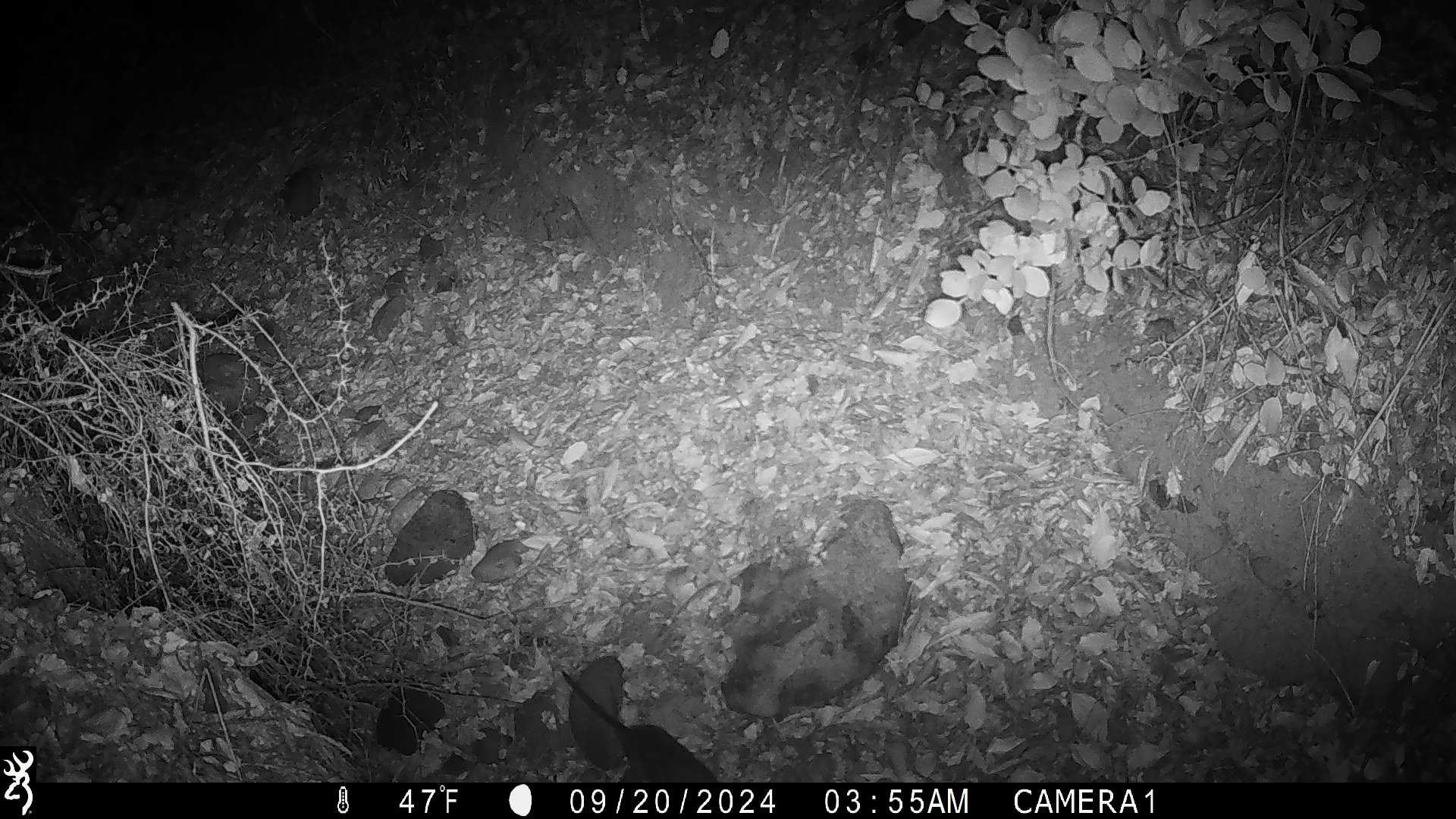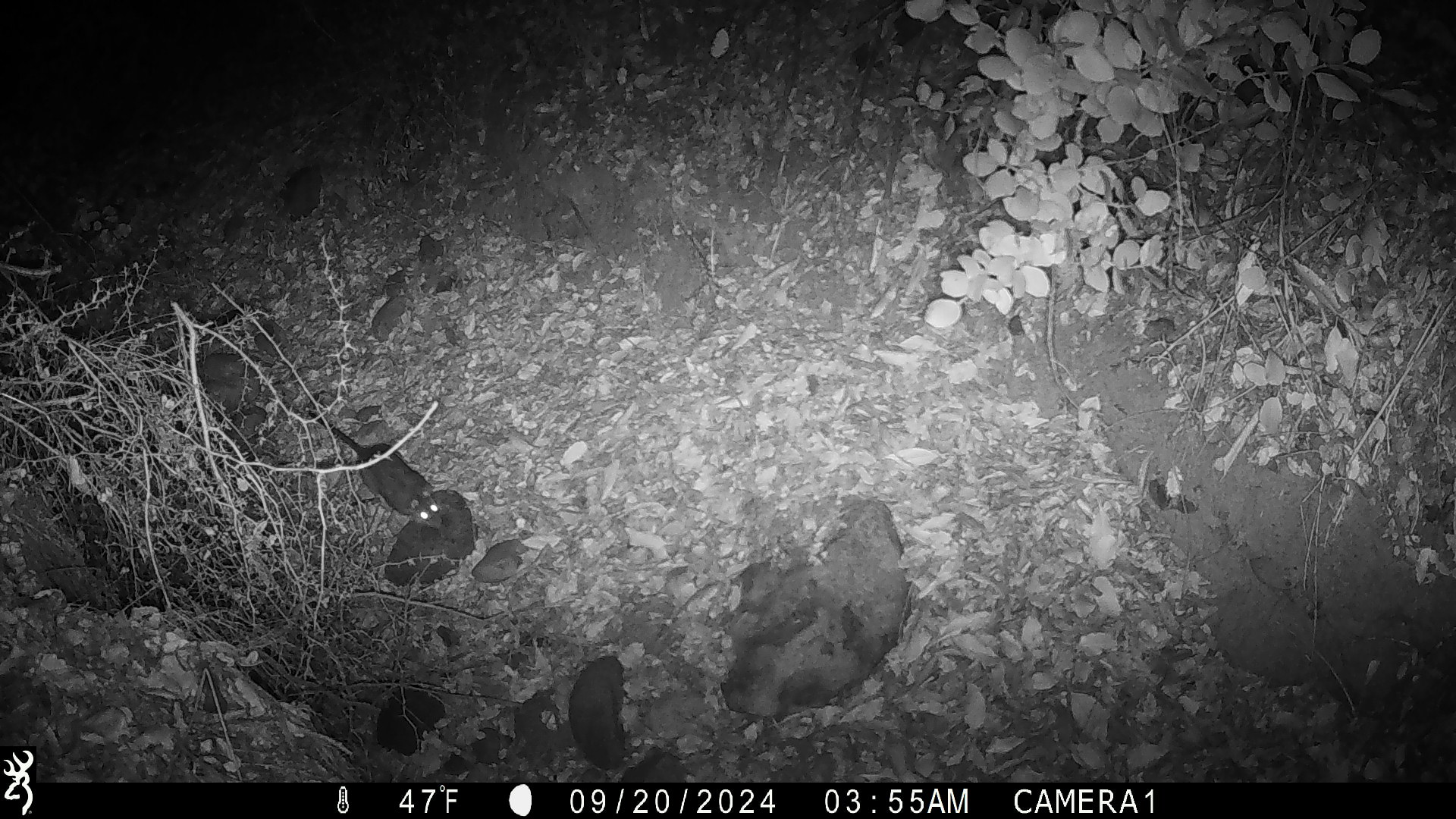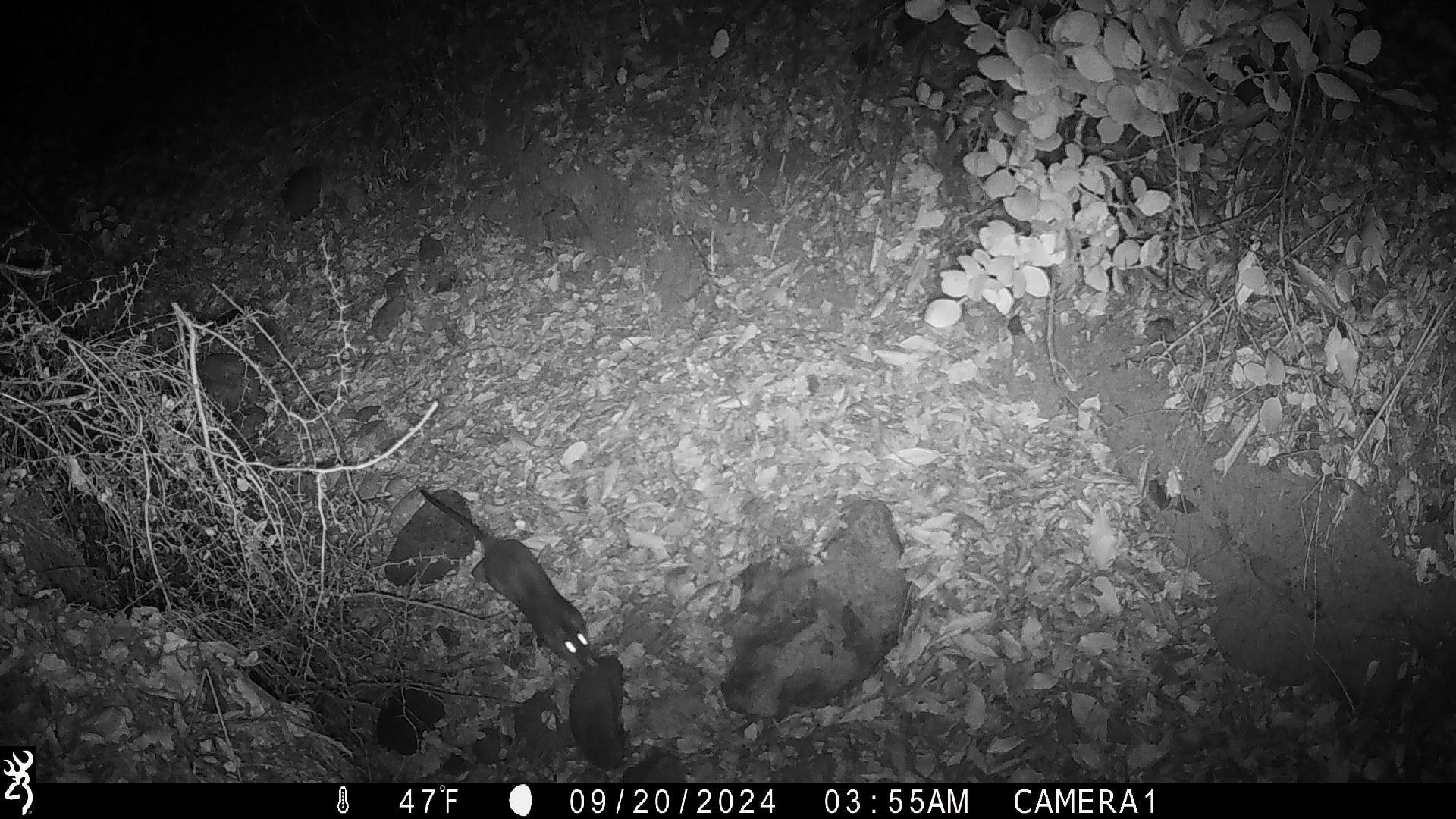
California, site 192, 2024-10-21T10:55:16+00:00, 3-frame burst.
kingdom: Animalia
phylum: Chordata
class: Mammalia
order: Rodentia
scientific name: Rodentia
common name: mouse or rat